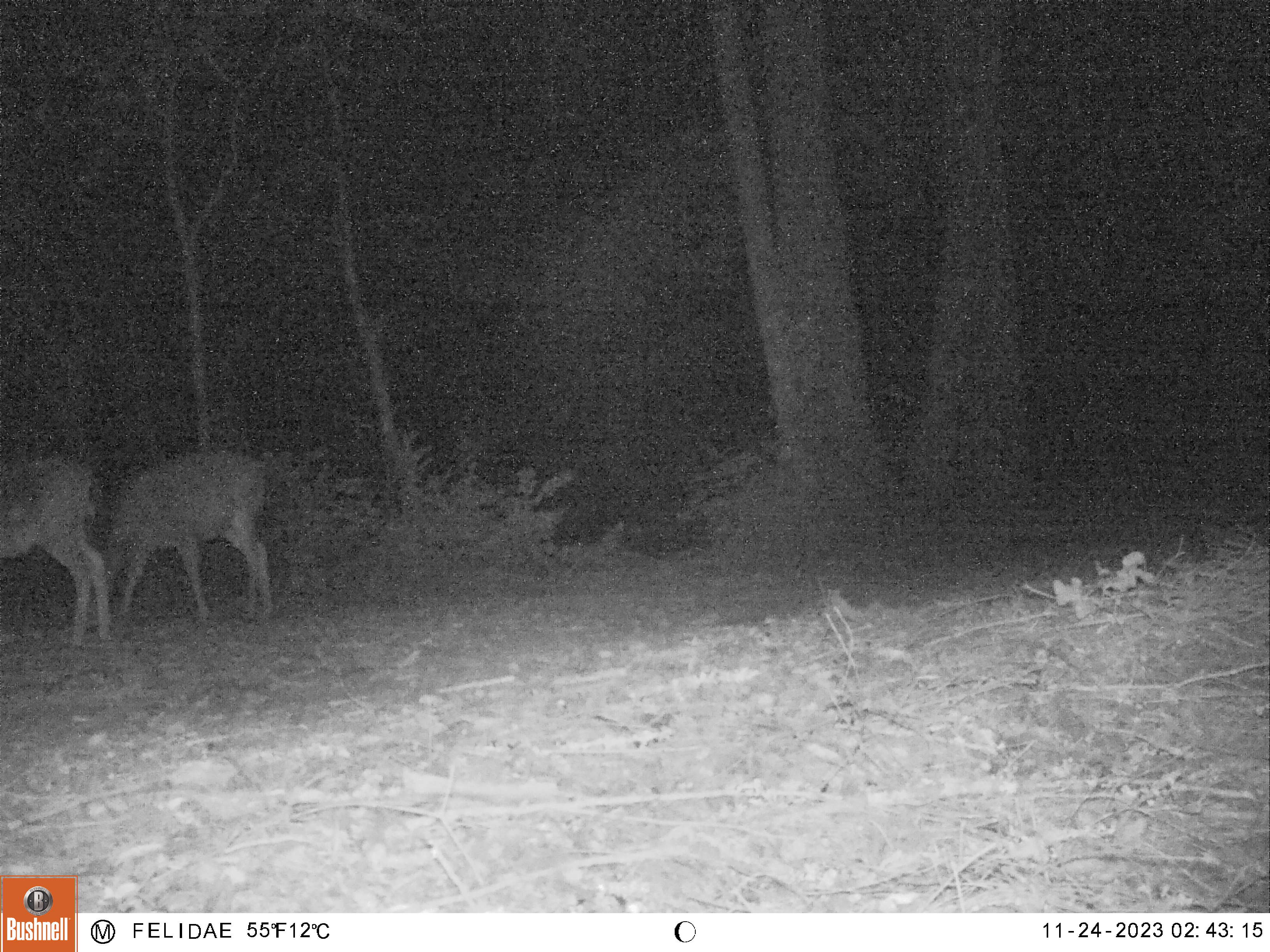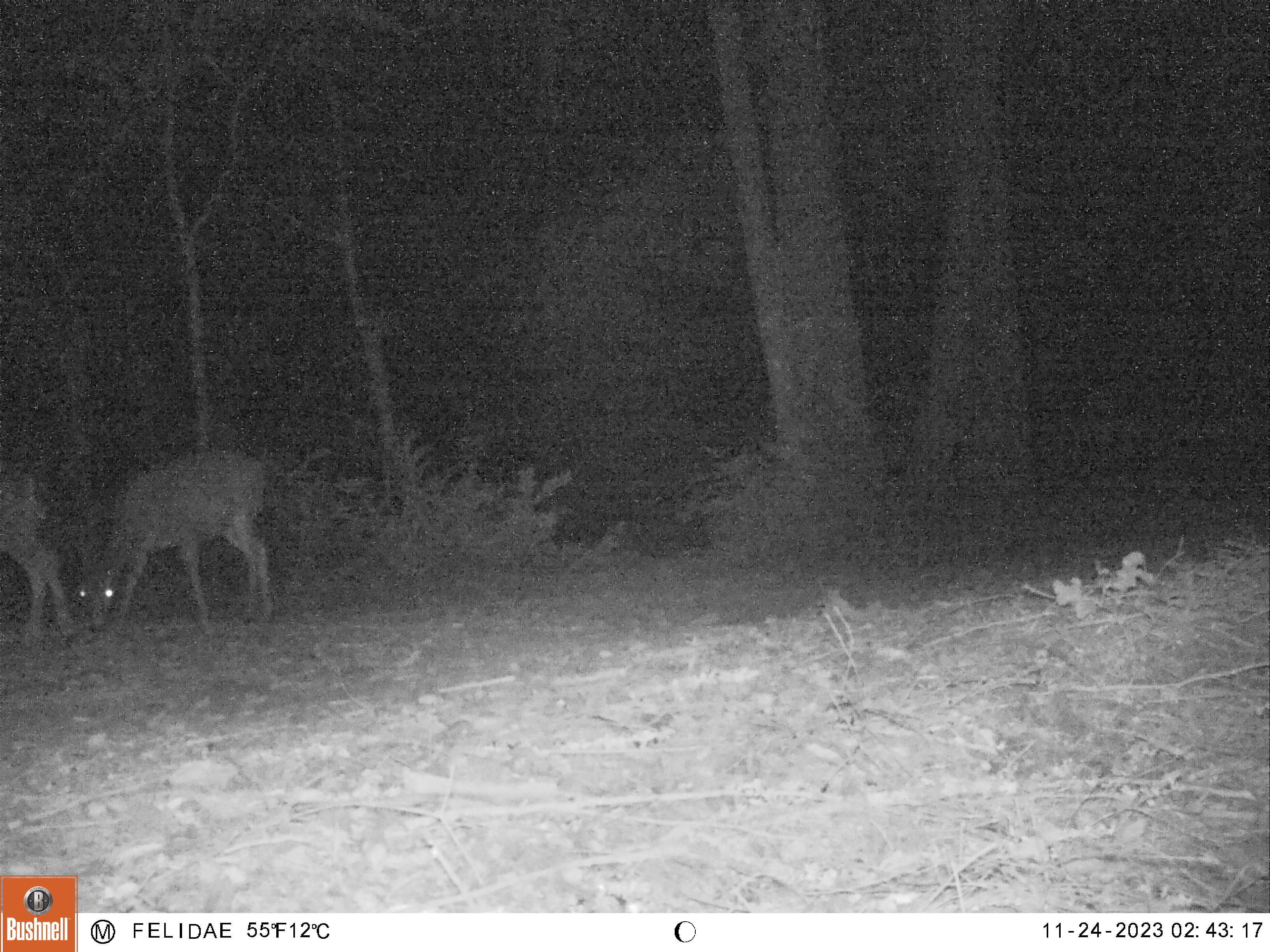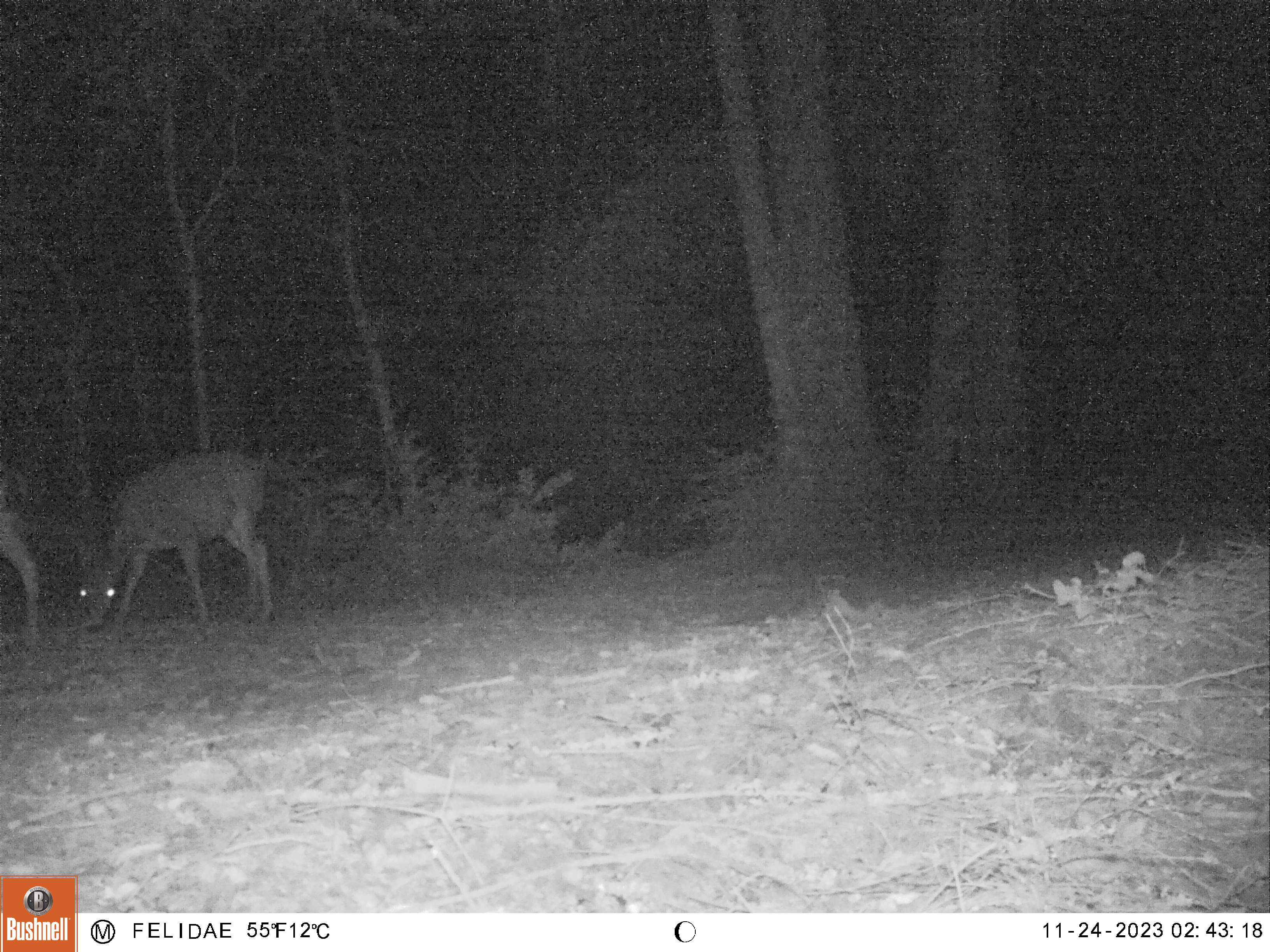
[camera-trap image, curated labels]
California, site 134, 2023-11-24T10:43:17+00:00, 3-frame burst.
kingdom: Animalia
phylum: Chordata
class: Mammalia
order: Artiodactyla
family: Cervidae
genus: Odocoileus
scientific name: Odocoileus hemionus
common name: mule deer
Mule deer (Odocoileus hemionus).